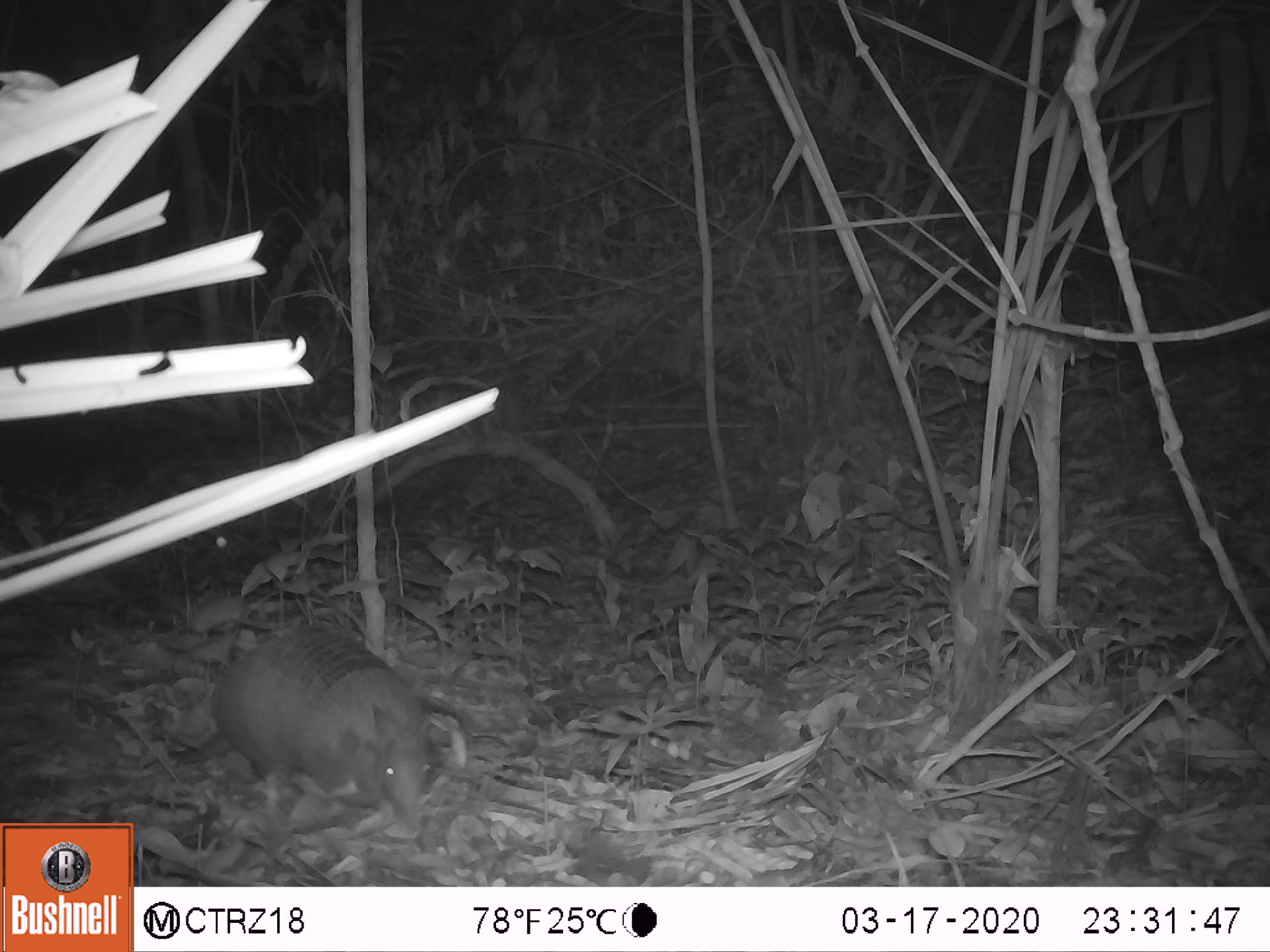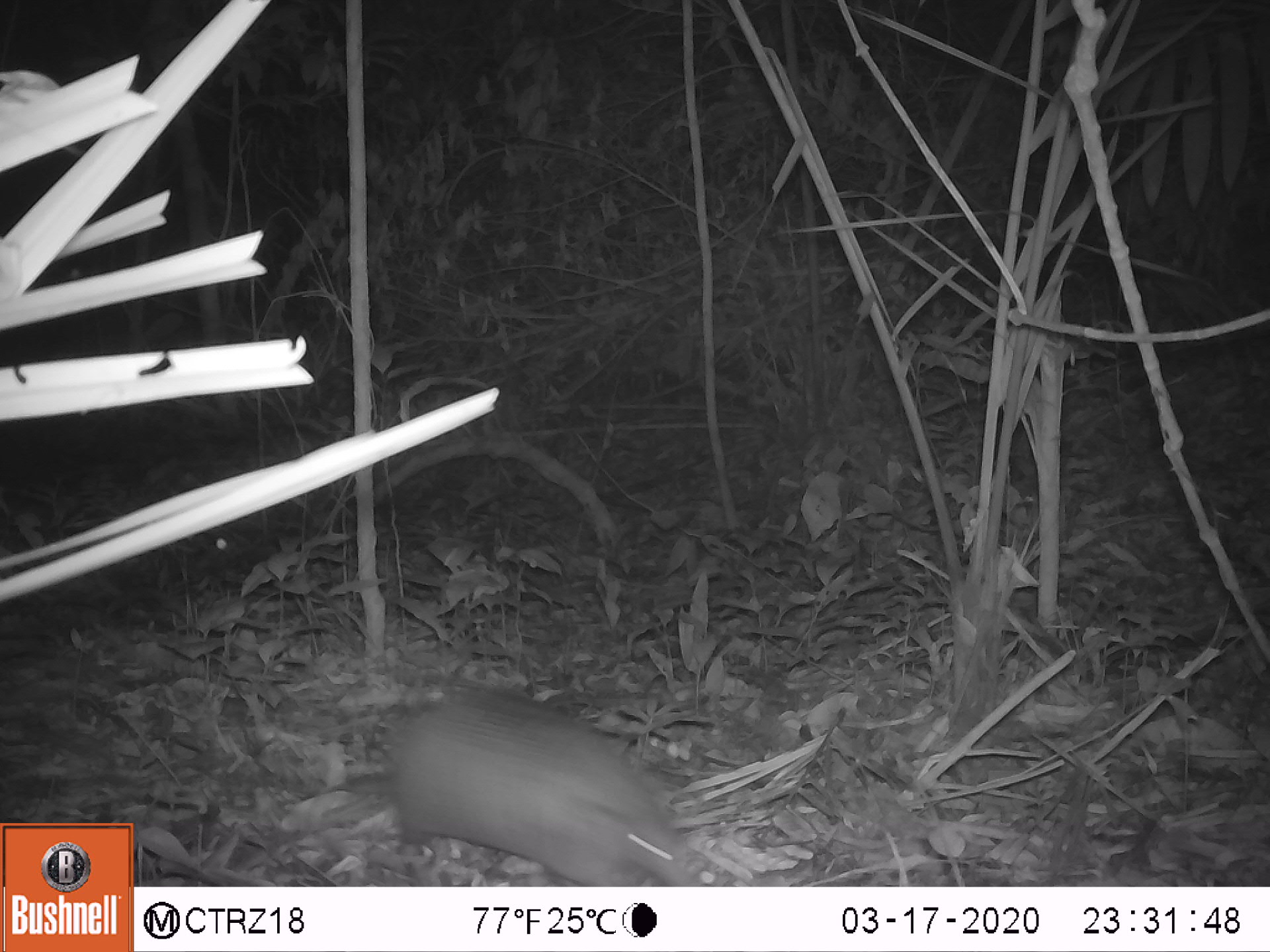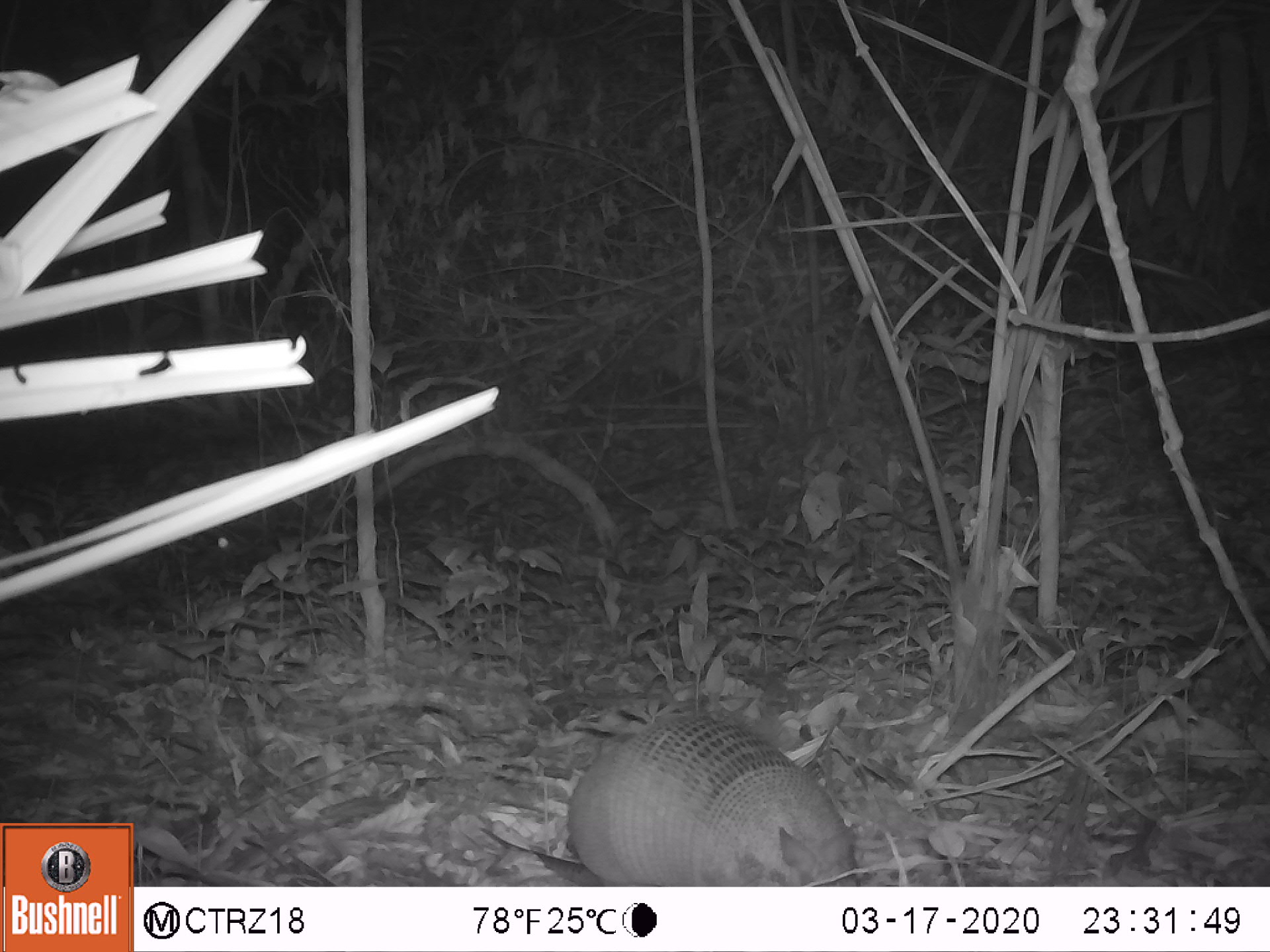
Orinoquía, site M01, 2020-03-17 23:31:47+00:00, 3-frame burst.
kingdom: Animalia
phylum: Chordata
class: Mammalia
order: Cingulata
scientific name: Cingulata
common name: armadillo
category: unknown armadillo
Unknown armadillo (armadillo) (Cingulata).